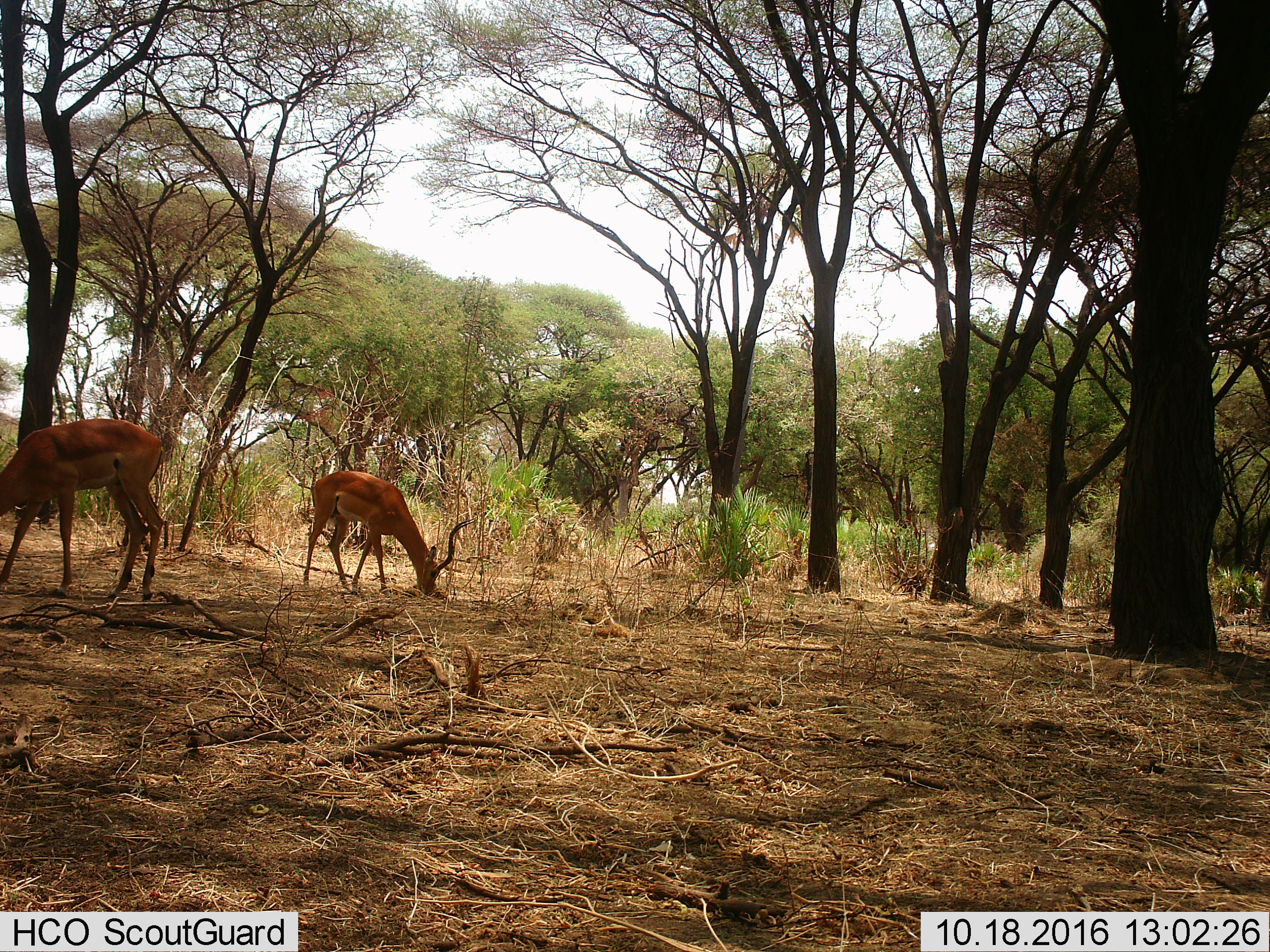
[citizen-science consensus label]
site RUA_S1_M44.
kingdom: Animalia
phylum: Chordata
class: Mammalia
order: Artiodactyla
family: Bovidae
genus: Aepyceros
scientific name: Aepyceros melampus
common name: impala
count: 2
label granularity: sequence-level